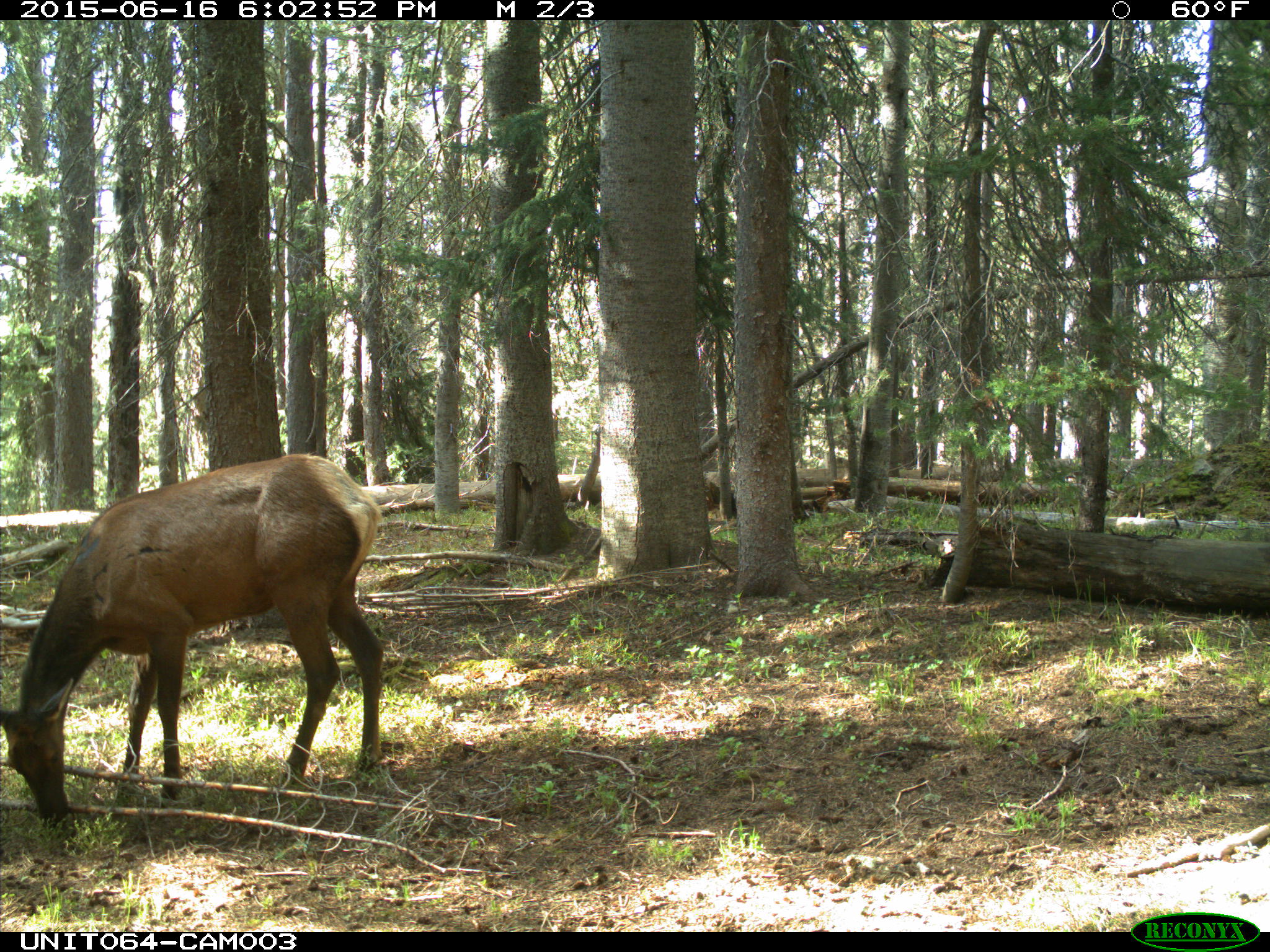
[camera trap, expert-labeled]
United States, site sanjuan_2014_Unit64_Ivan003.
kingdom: Animalia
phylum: Chordata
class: Mammalia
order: Artiodactyla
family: Cervidae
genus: Cervus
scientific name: Cervus elaphus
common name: red deer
Cervus elaphus (red deer).